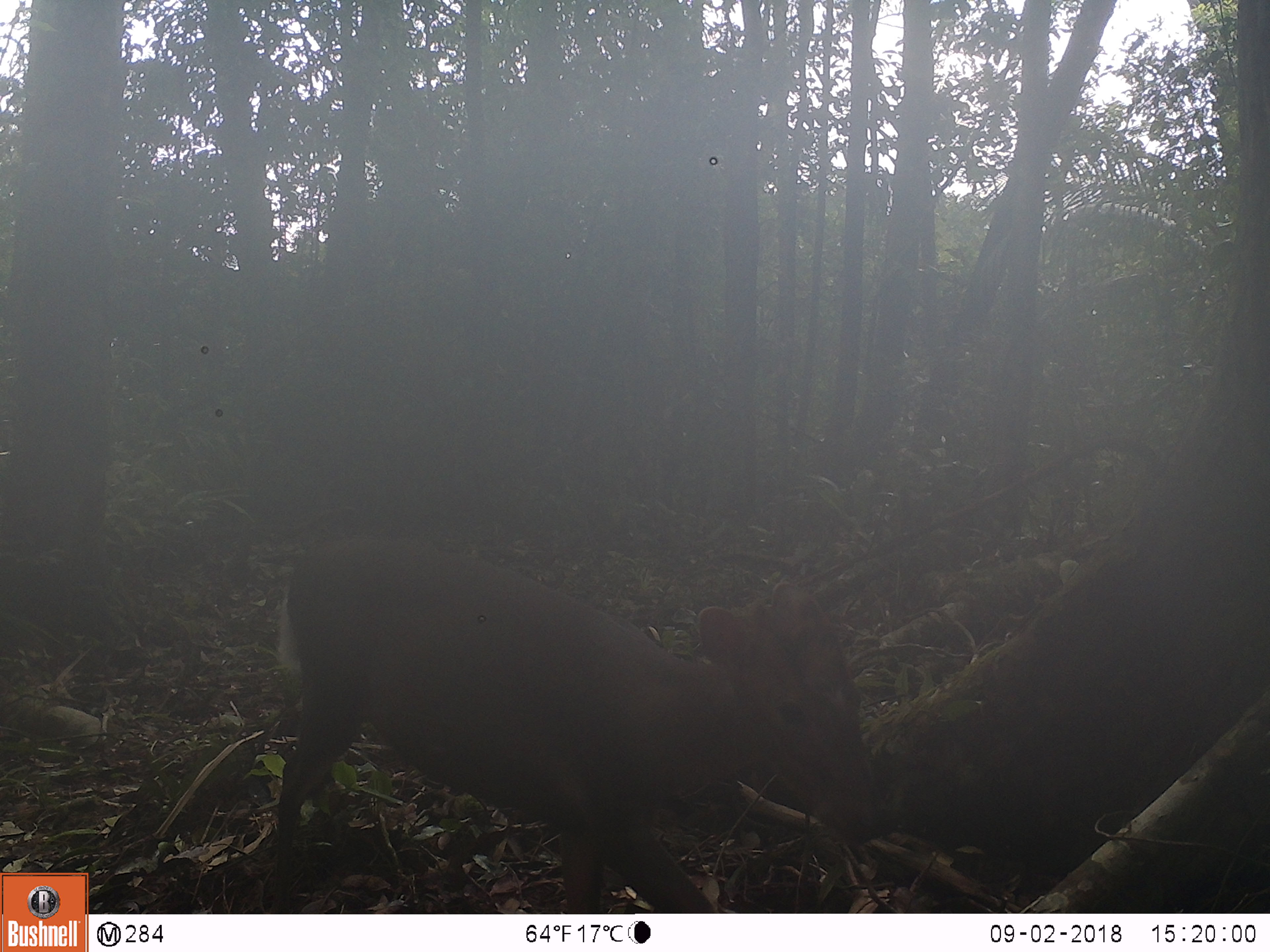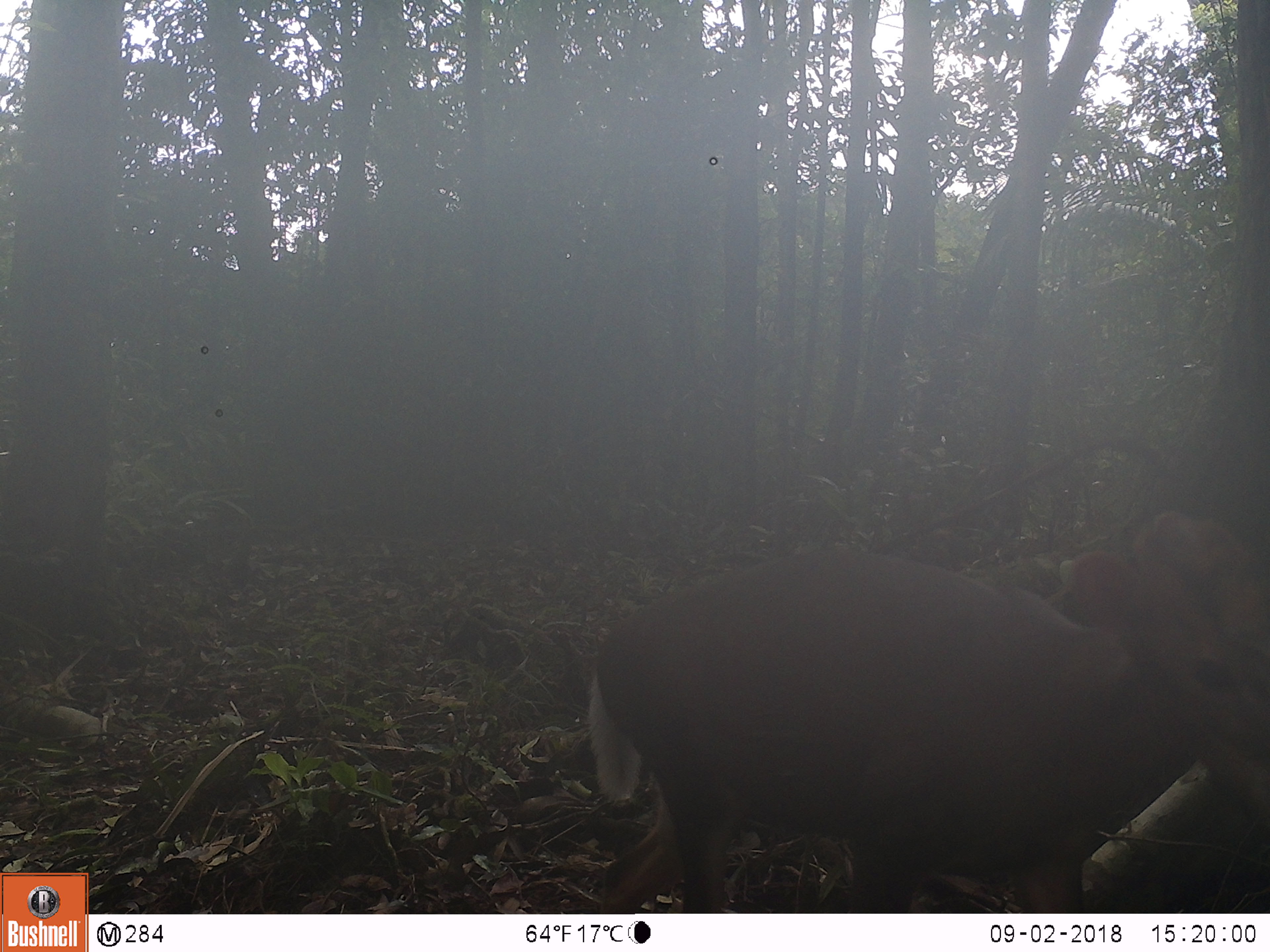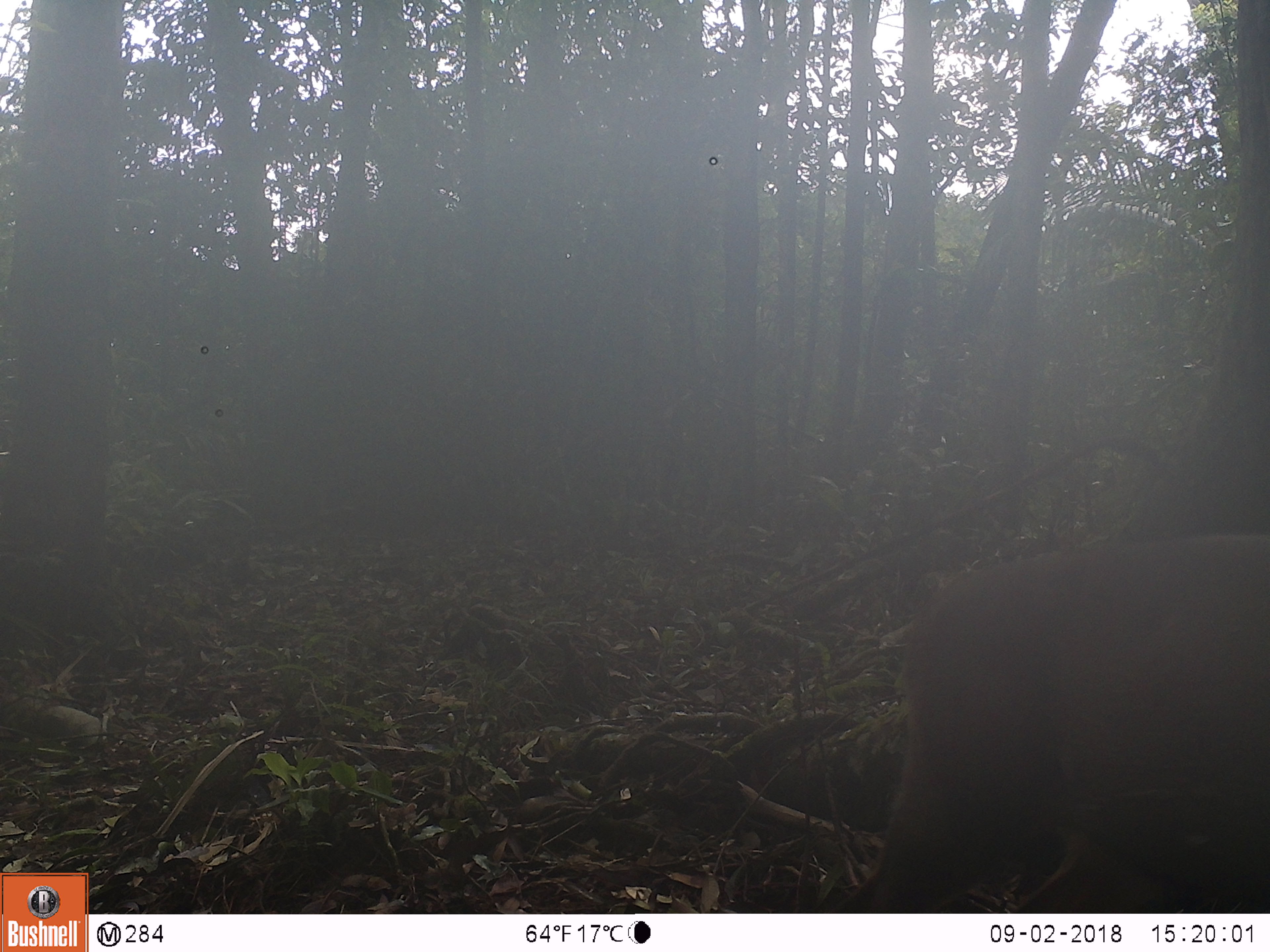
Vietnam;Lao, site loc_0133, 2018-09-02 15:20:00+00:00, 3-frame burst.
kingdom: Animalia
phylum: Chordata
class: Mammalia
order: Artiodactyla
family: Cervidae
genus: Muntiacus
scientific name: Muntiacus rooseveltorum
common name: roosevelt's muntjac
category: roosevelts muntjac group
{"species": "roosevelts muntjac group (roosevelt's muntjac) (Muntiacus rooseveltorum)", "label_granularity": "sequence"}